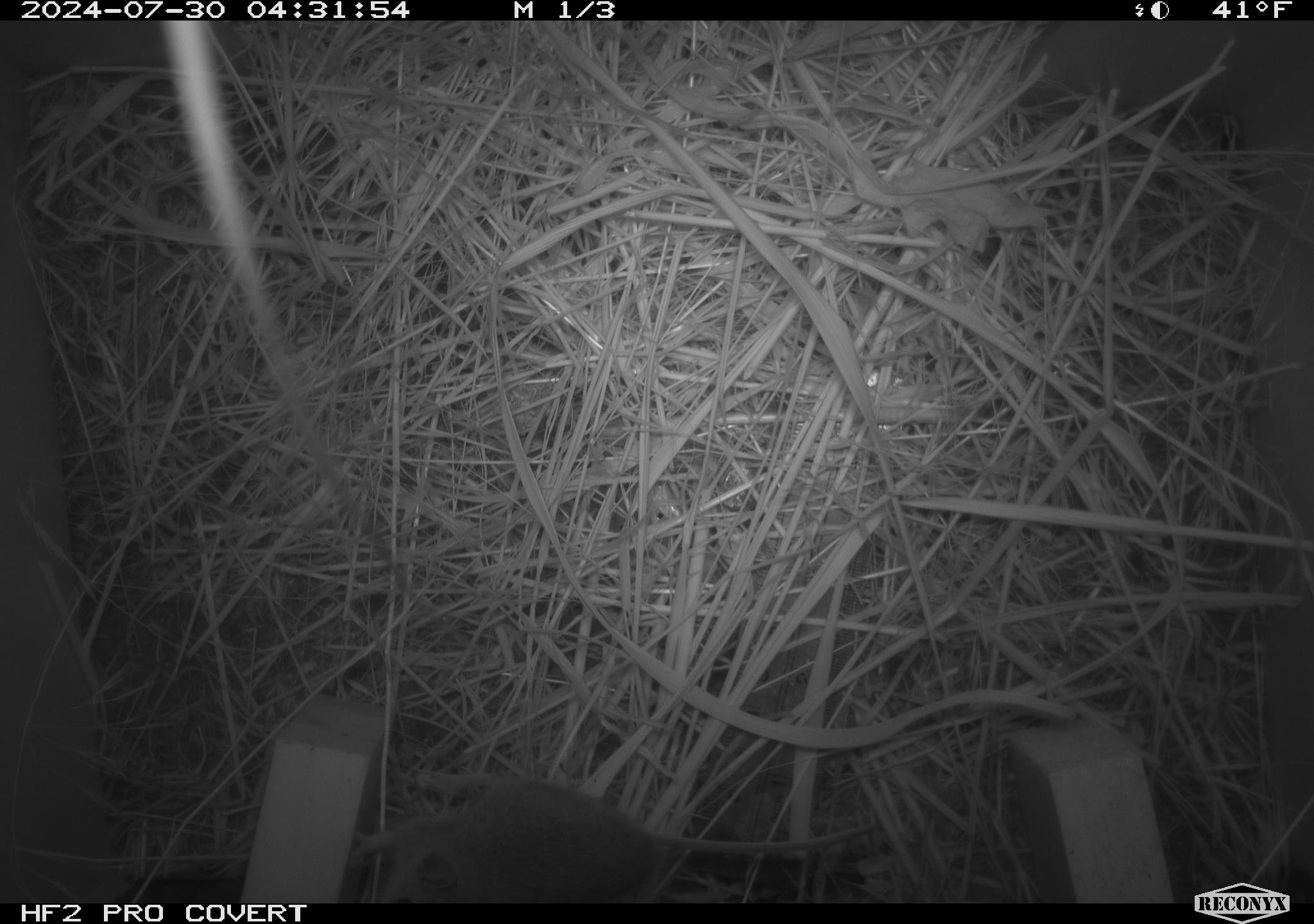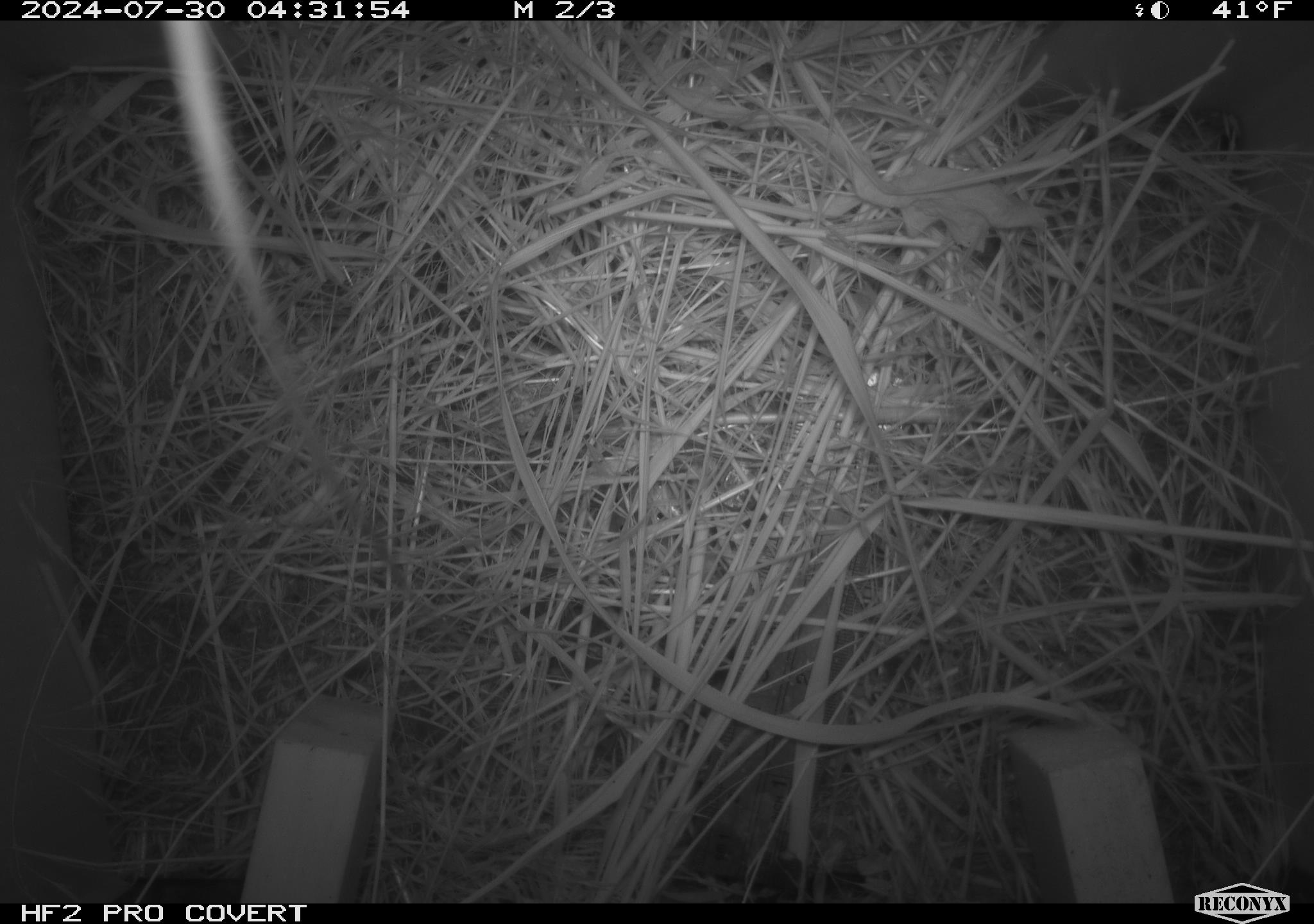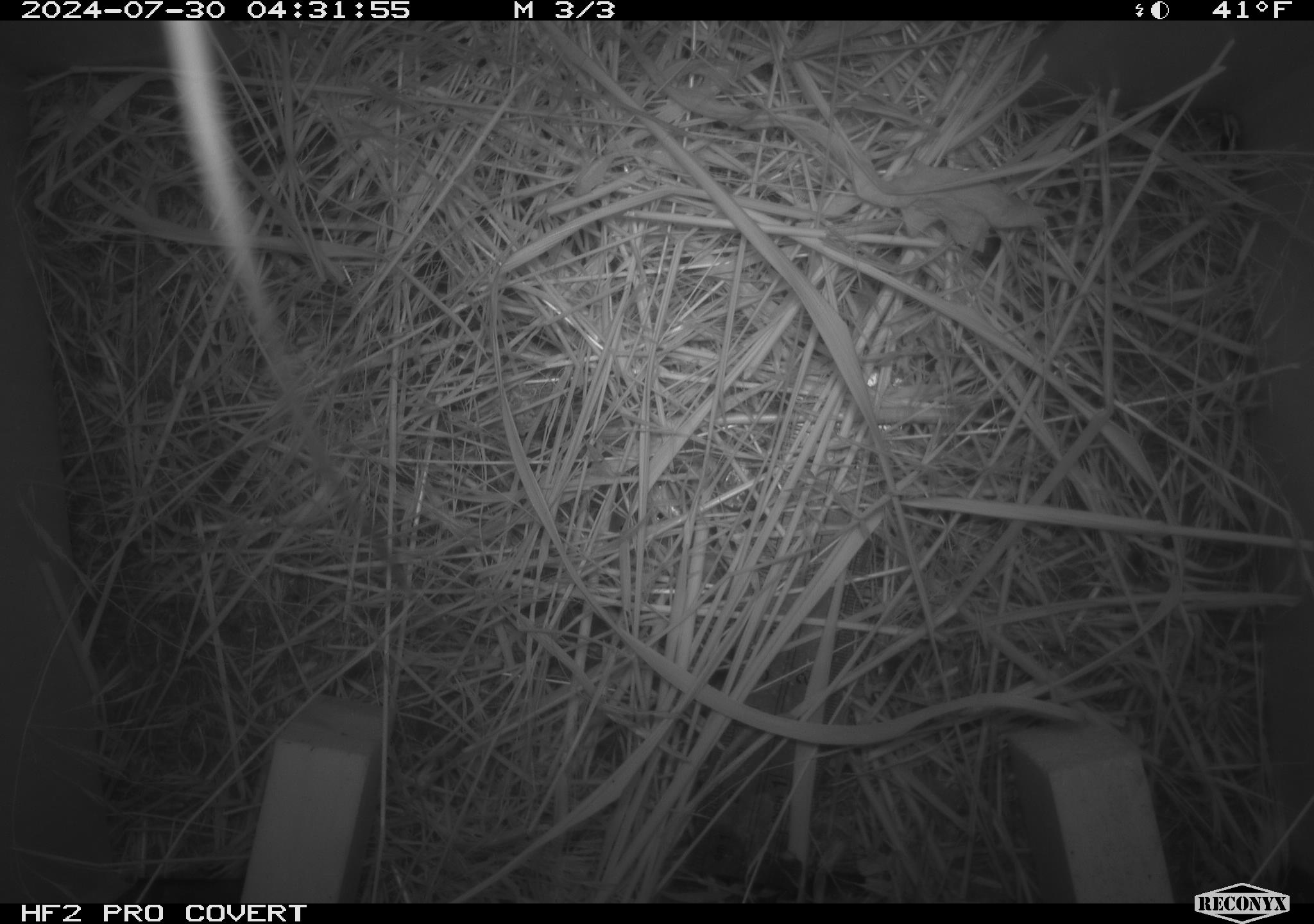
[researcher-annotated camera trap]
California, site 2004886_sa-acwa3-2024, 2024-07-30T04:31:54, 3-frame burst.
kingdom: Animalia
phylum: Chordata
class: Mammalia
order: Rodentia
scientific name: Rodentia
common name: mouse species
Mouse species (Rodentia).